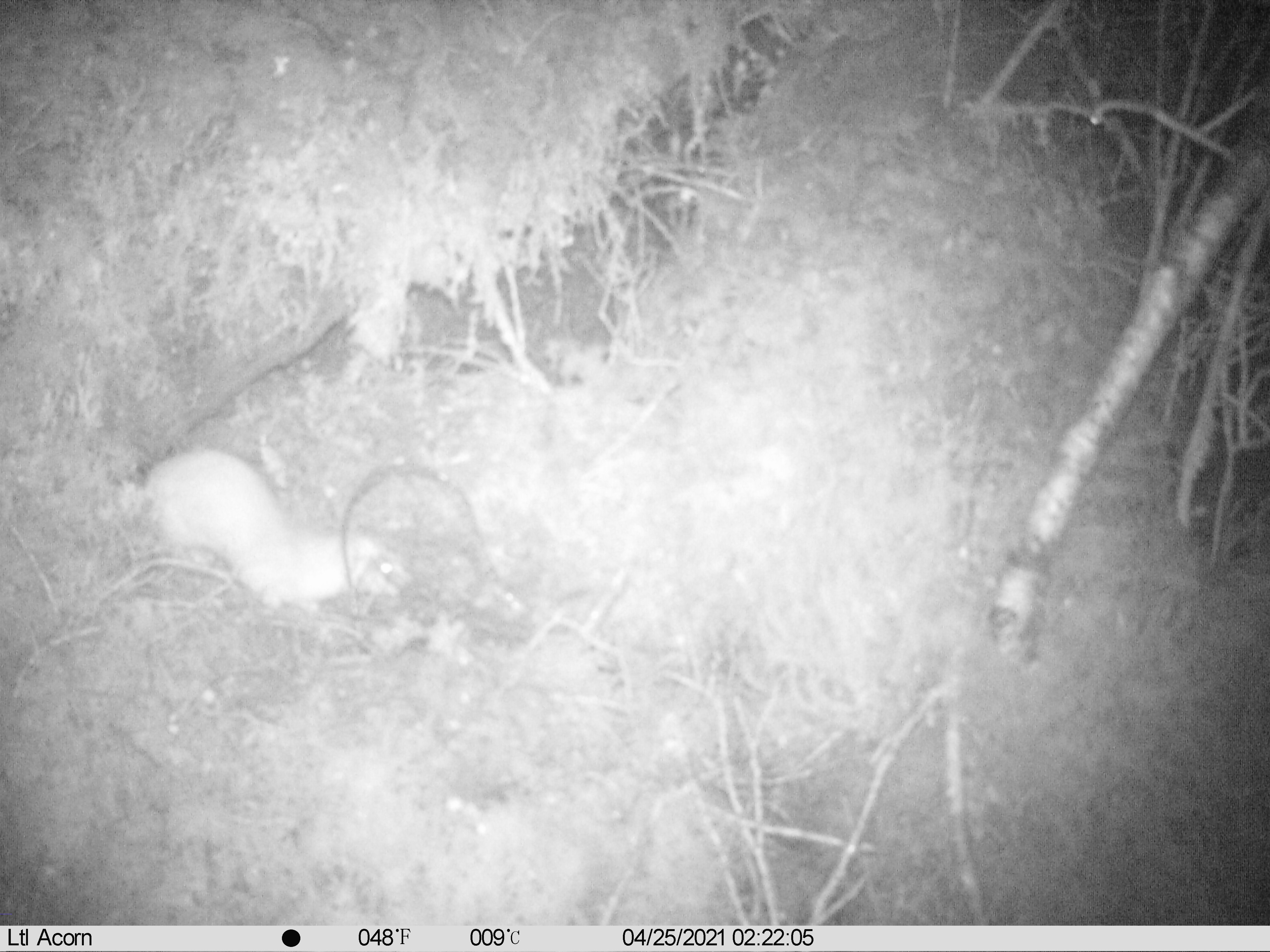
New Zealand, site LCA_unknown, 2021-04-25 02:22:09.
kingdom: Animalia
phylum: Chordata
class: Mammalia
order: Carnivora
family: Mustelidae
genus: Mustela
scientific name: Mustela erminea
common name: stoat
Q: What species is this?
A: Stoat (Mustela erminea).